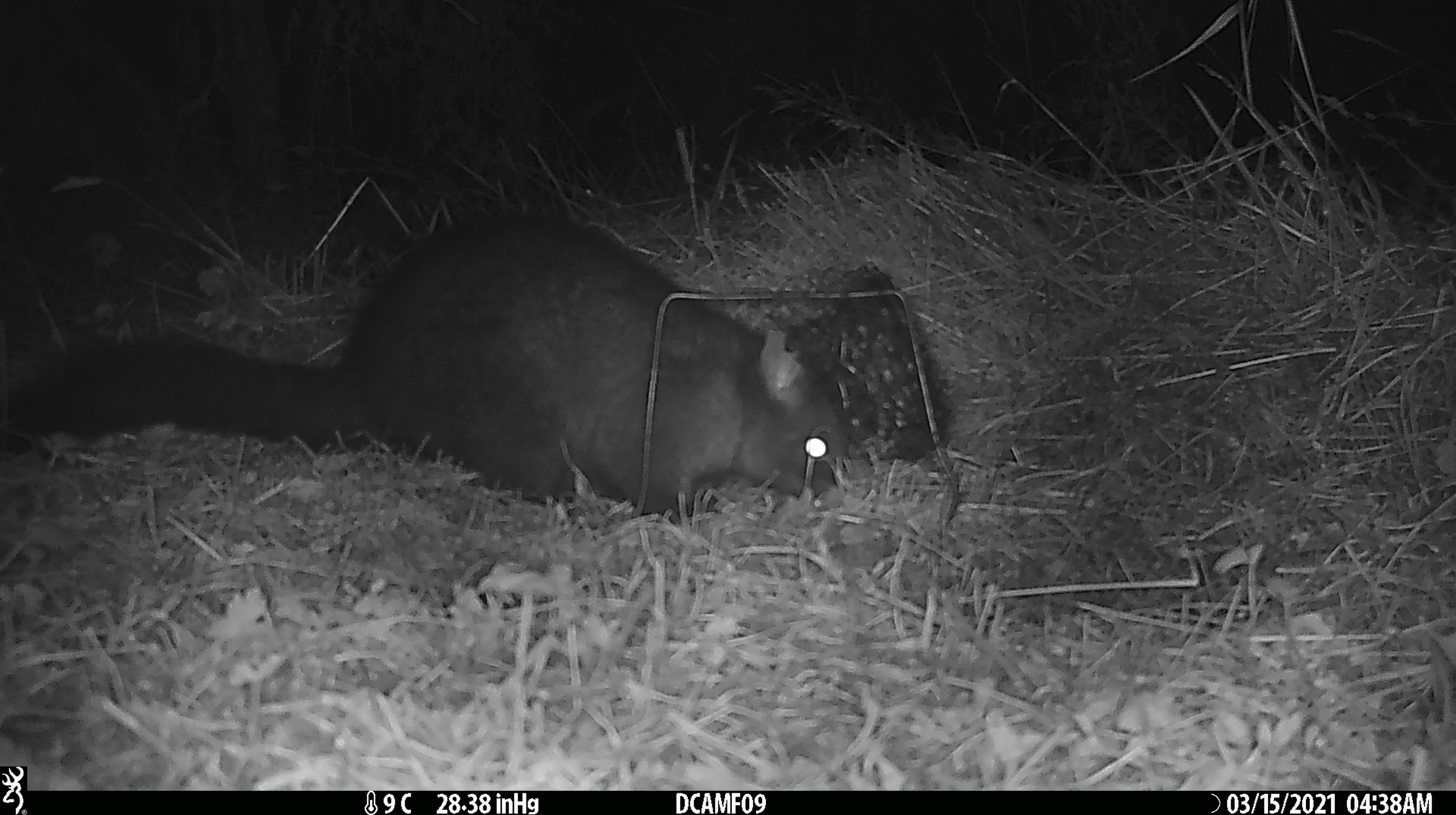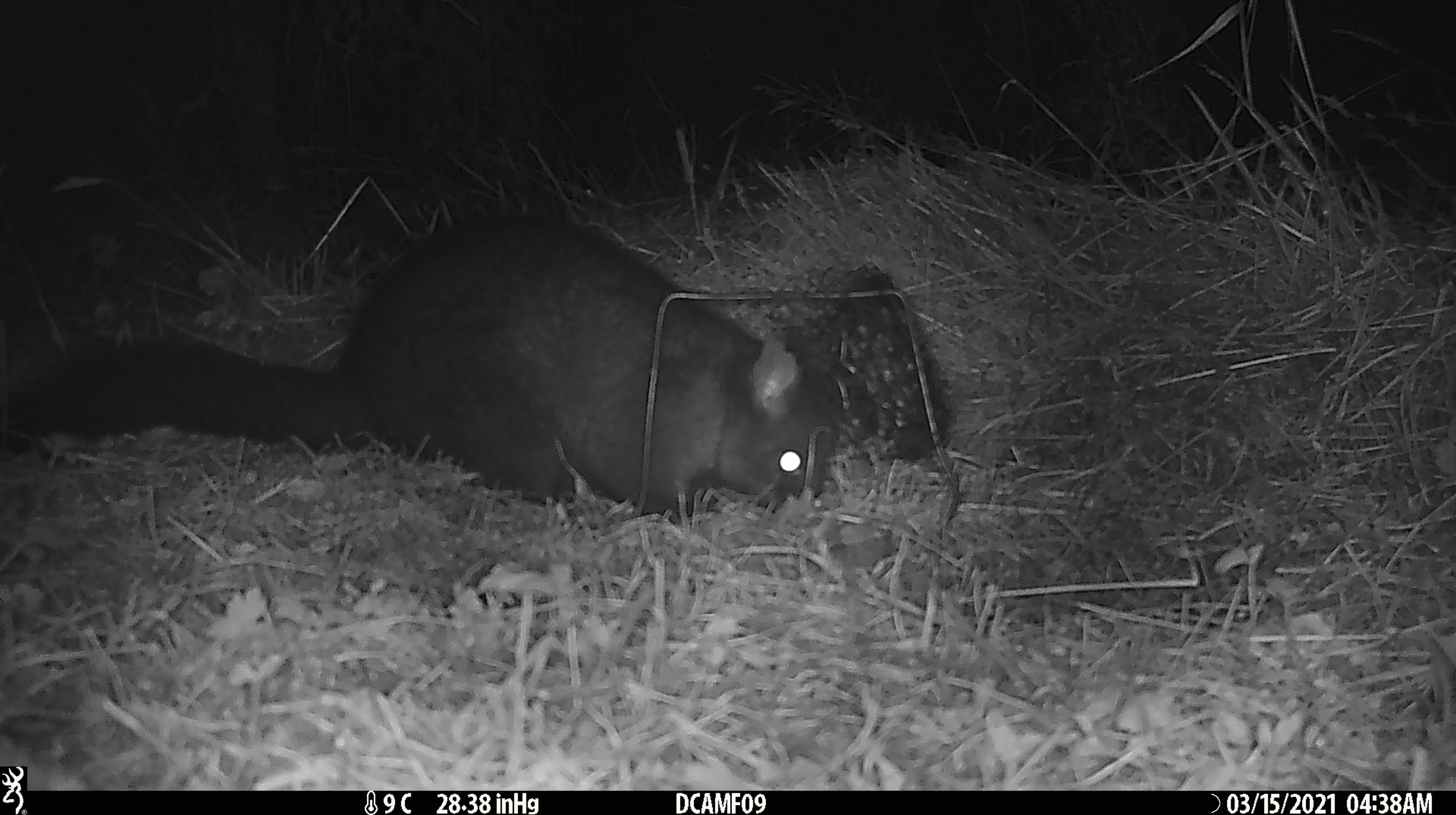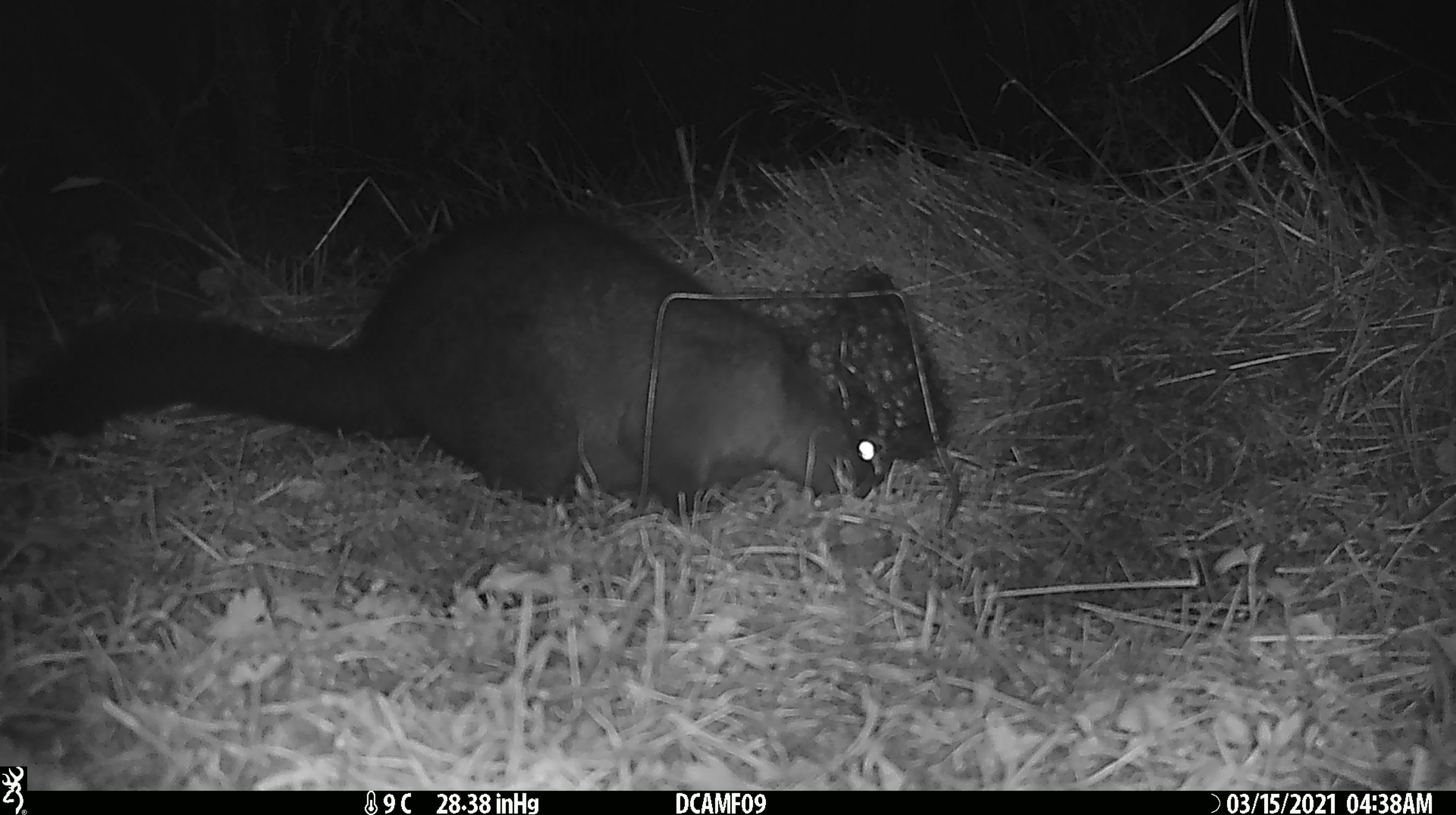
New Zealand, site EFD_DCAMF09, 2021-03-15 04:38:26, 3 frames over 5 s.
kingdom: Animalia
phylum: Chordata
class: Mammalia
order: Diprotodontia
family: Phalangeridae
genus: Trichosurus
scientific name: Trichosurus vulpecula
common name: common brushtail possum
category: possum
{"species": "possum (common brushtail possum) (Trichosurus vulpecula)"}